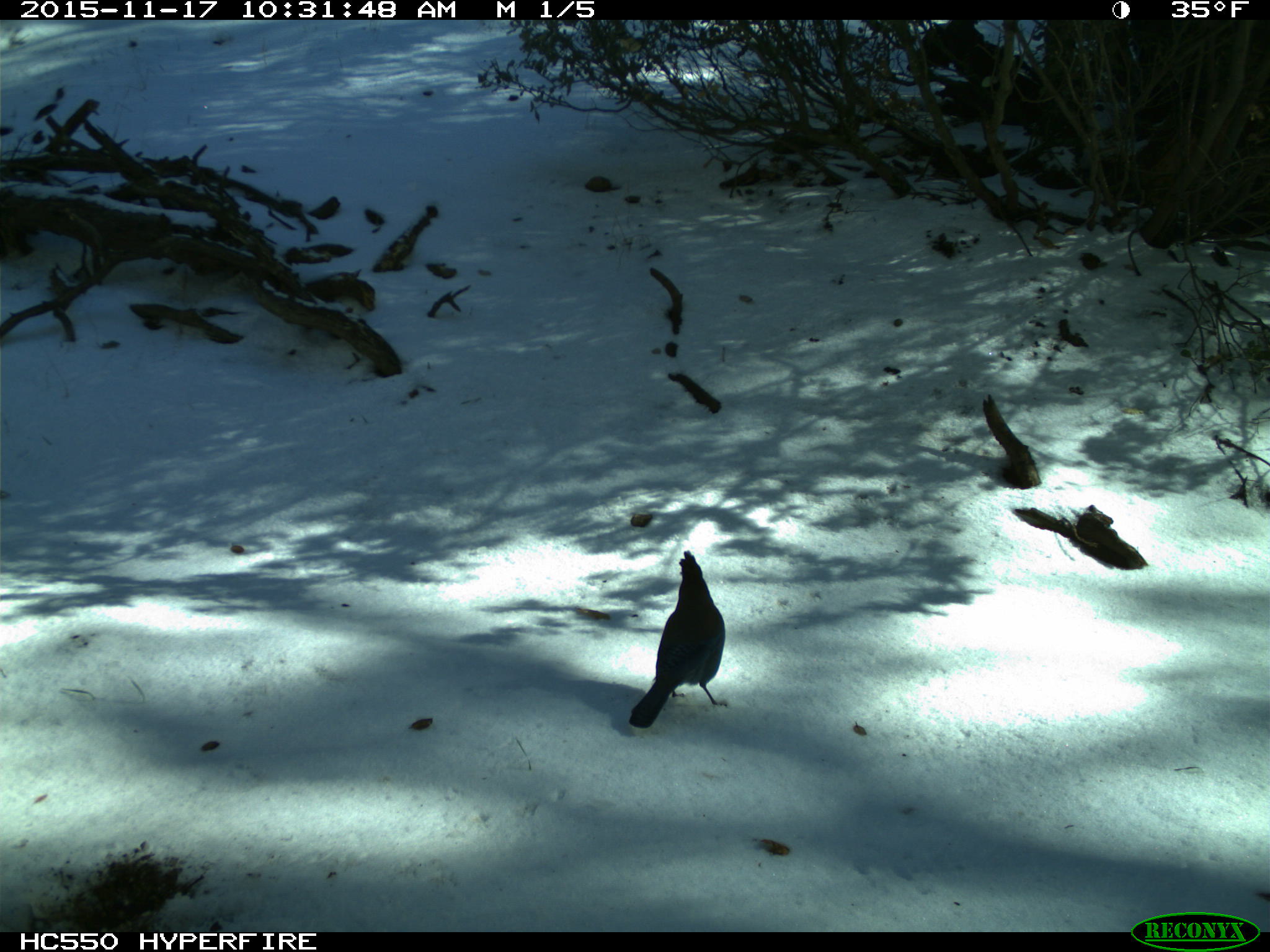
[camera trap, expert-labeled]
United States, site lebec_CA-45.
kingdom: Animalia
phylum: Chordata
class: Aves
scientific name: Aves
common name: birds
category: unidentified bird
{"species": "unidentified bird (birds) (Aves)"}